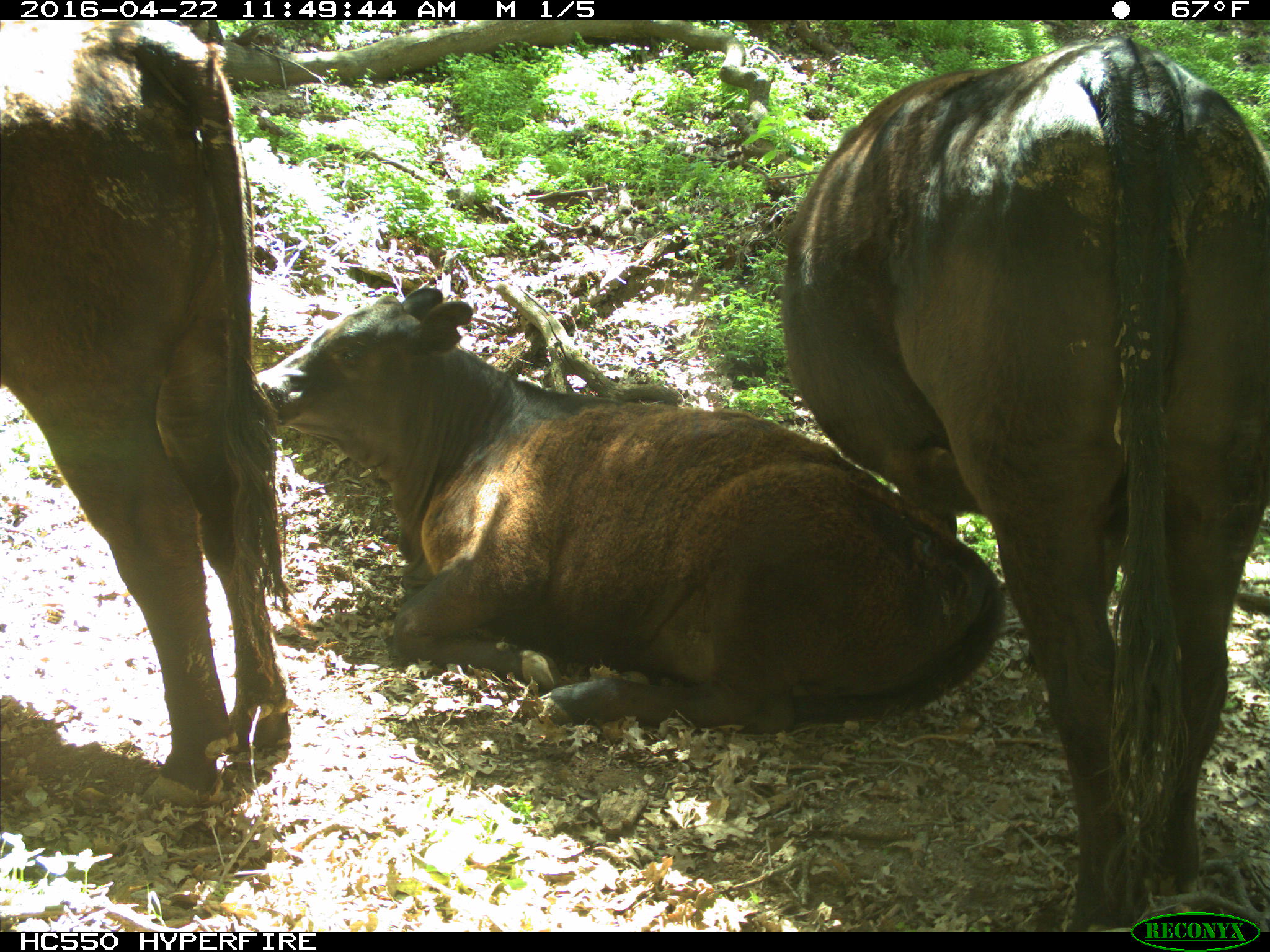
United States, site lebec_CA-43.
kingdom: Animalia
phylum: Chordata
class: Mammalia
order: Artiodactyla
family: Bovidae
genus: Bos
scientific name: Bos taurus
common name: domestic cow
Bos taurus (domestic cow).